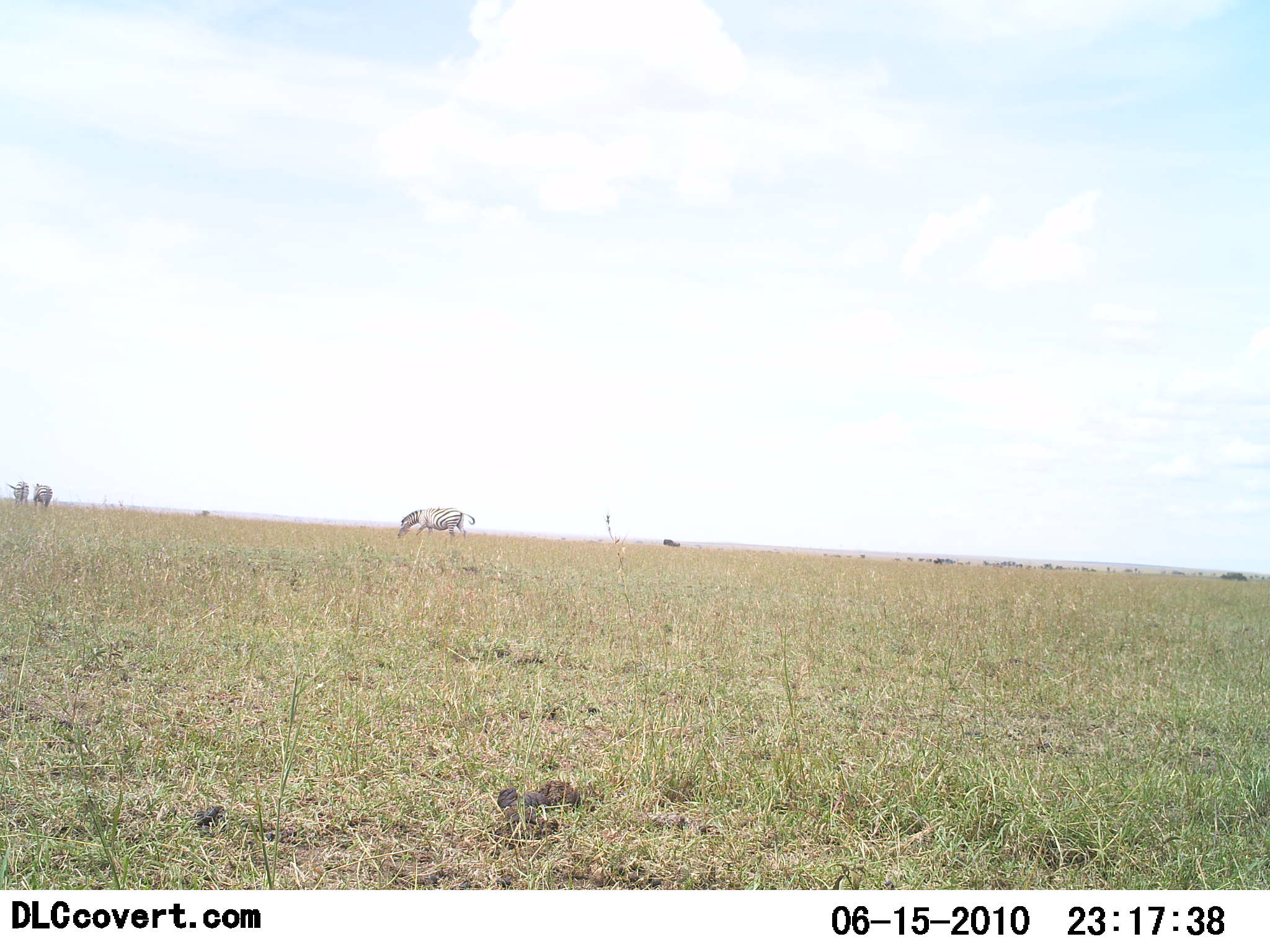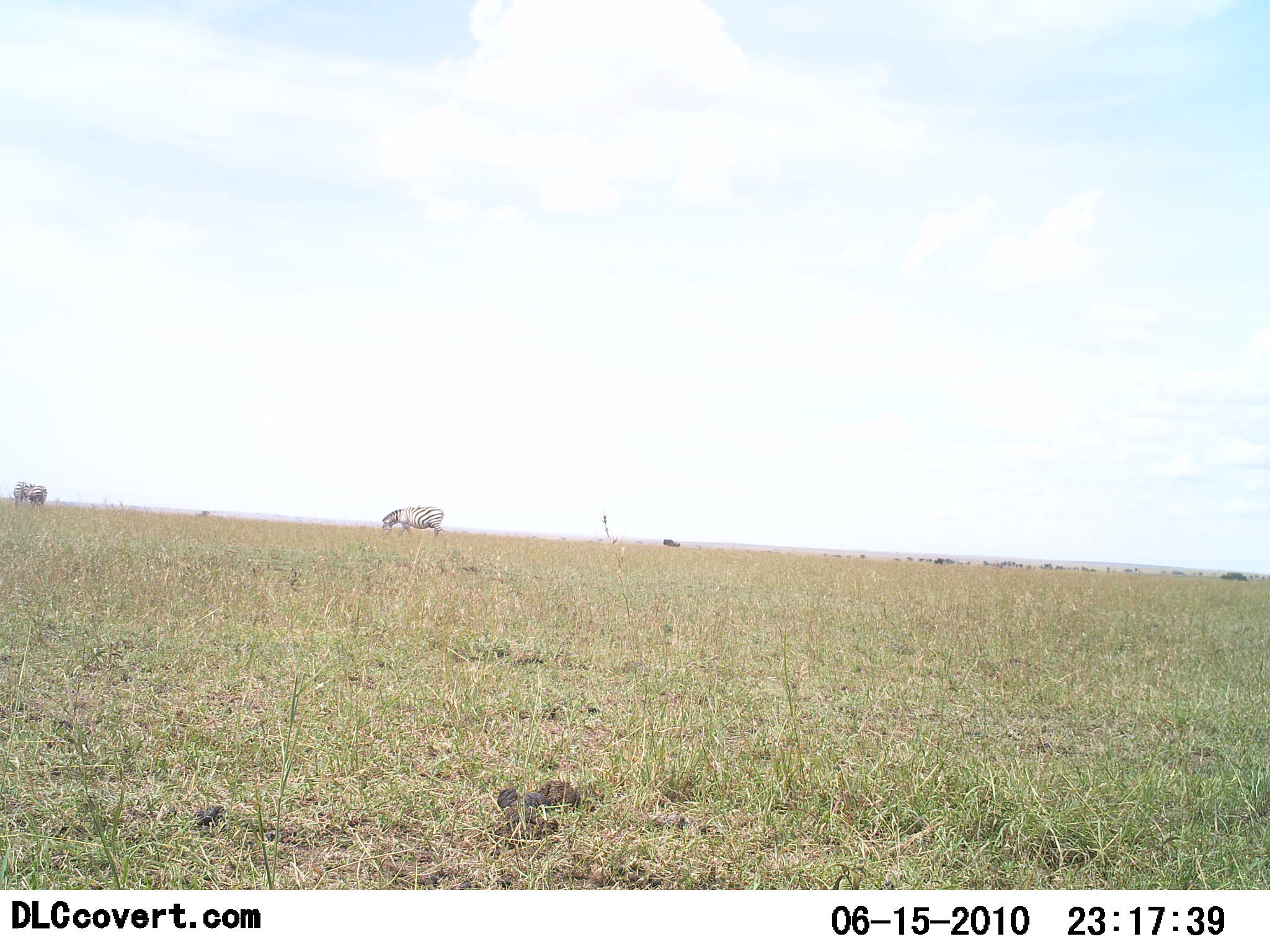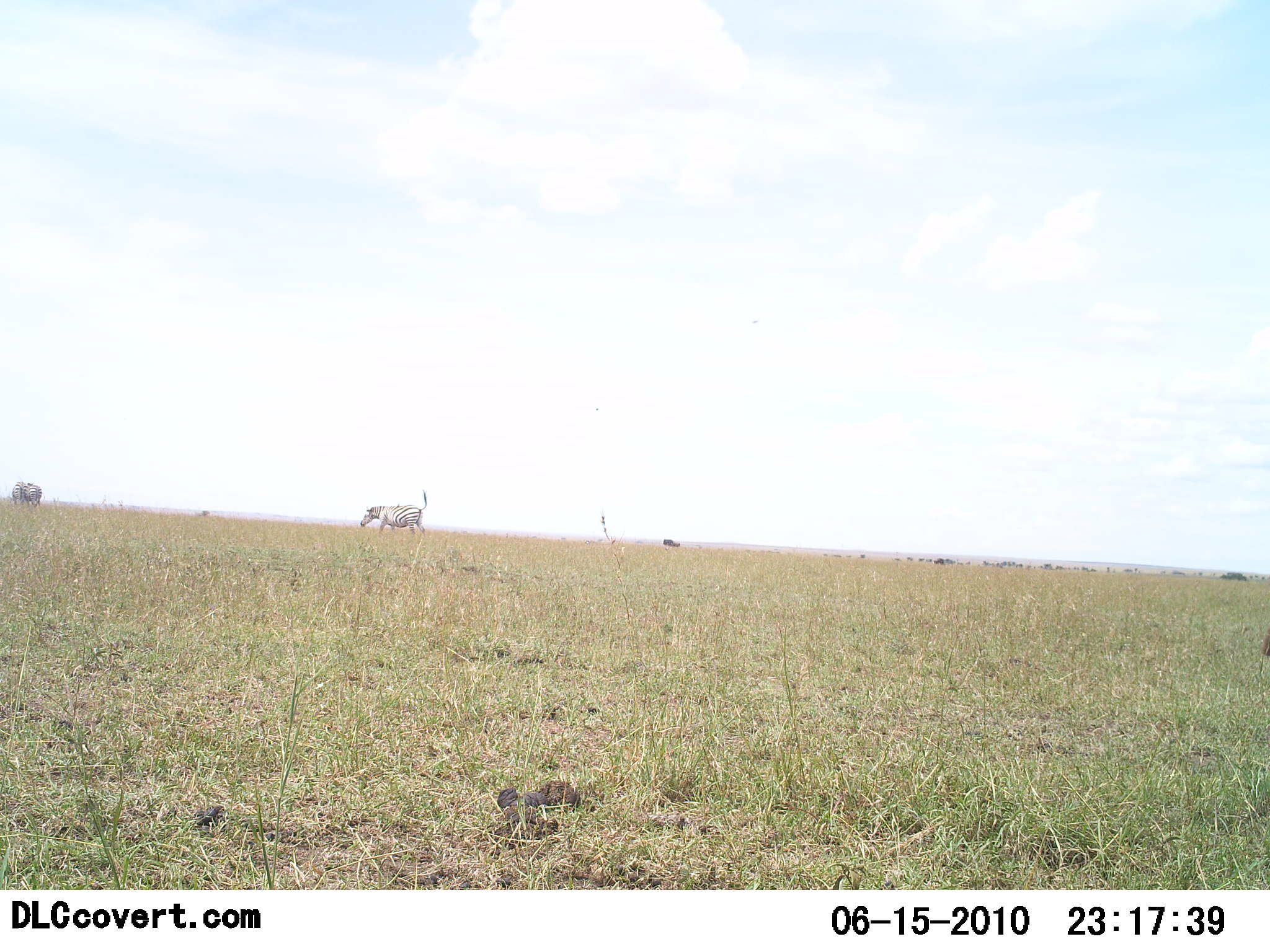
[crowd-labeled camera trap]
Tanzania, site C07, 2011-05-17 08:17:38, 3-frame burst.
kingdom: Animalia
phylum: Chordata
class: Mammalia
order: Perissodactyla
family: Equidae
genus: Equus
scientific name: Equus quagga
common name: plains zebra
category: zebra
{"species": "zebra (plains zebra) (Equus quagga)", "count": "3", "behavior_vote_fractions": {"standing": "30%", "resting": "0%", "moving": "90%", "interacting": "10%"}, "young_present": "0%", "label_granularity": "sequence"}